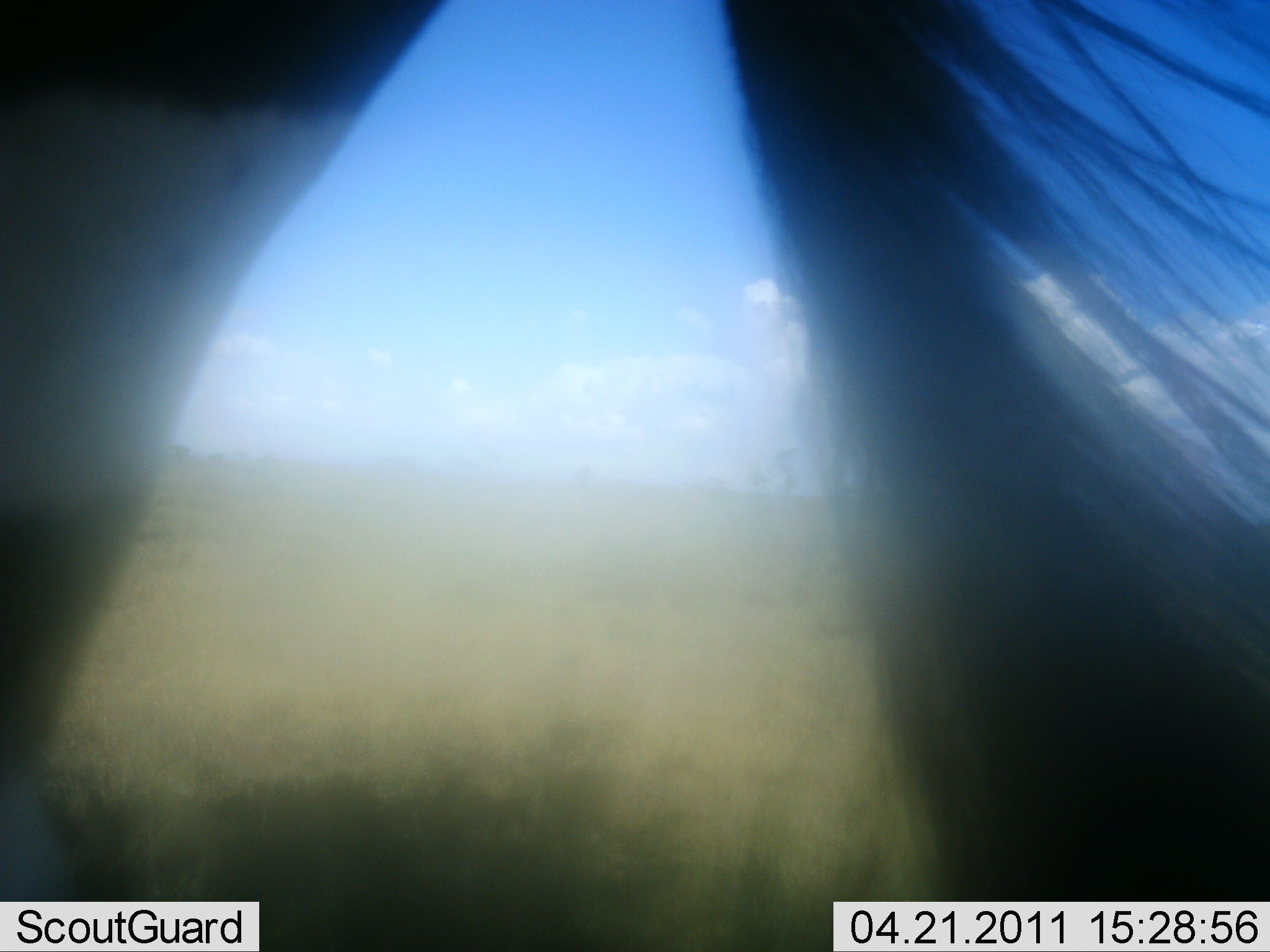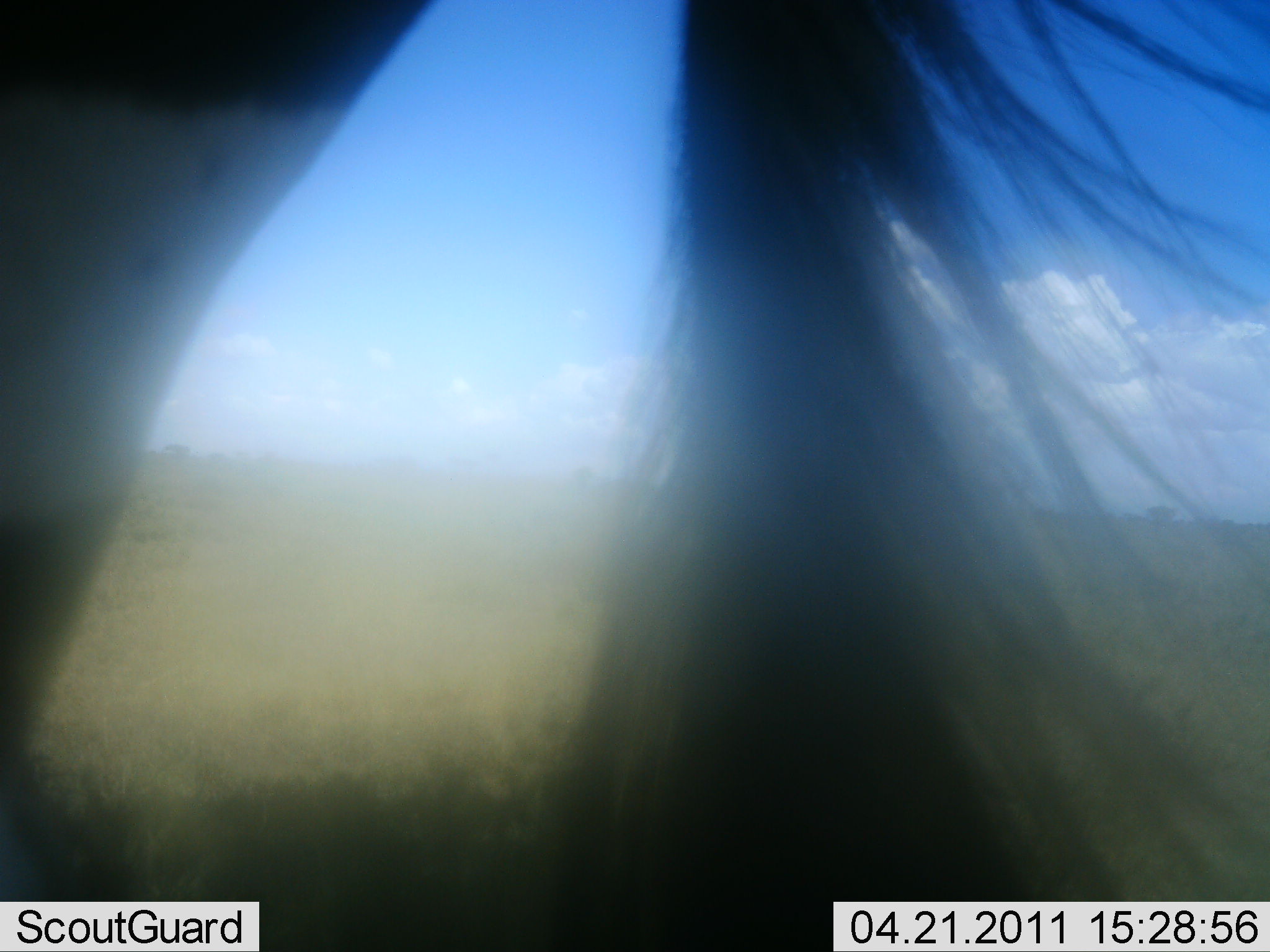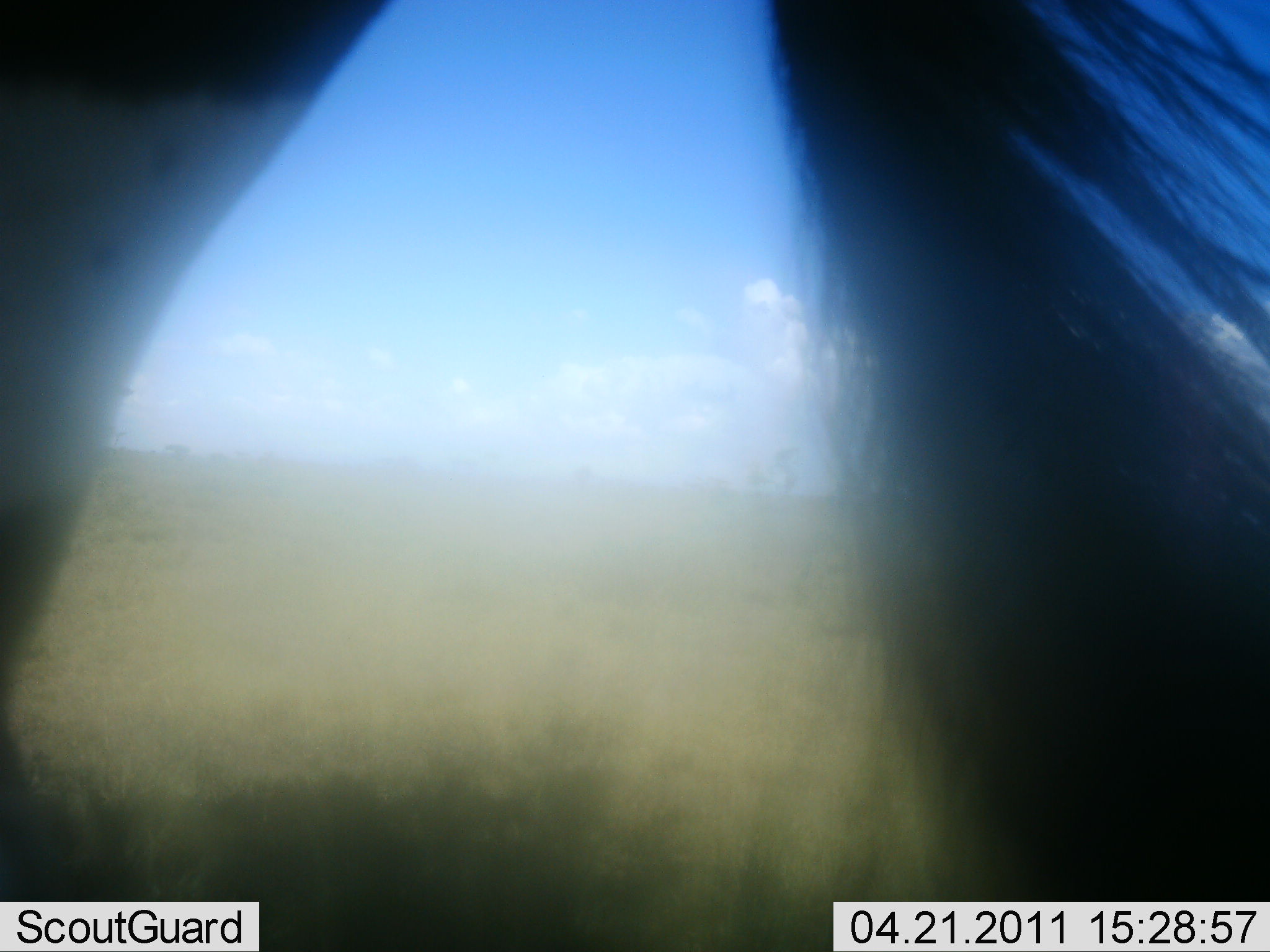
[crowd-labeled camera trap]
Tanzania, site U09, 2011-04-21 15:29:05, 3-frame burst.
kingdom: Animalia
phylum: Chordata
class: Mammalia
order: Artiodactyla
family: Bovidae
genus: Connochaetes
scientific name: Connochaetes taurinus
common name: blue wildebeest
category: wildebeest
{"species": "wildebeest (blue wildebeest) (Connochaetes taurinus)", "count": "1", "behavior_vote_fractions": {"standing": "100%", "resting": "0%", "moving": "0%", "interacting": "0%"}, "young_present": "0%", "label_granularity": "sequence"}